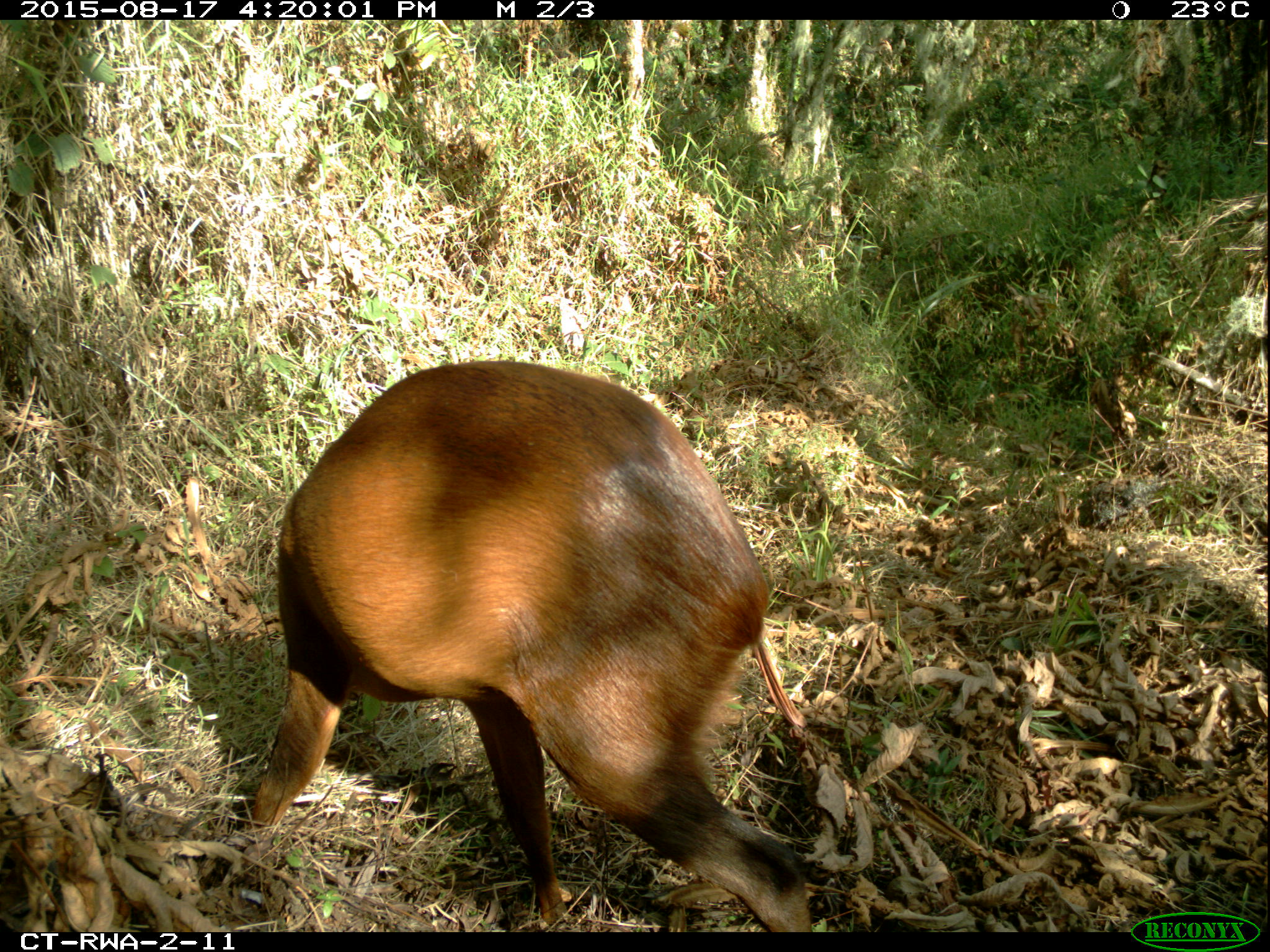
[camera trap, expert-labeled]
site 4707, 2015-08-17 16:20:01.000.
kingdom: Animalia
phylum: Chordata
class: Mammalia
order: Artiodactyla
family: Bovidae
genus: Cephalophus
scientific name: Cephalophus nigrifrons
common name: black-fronted duiker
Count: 1.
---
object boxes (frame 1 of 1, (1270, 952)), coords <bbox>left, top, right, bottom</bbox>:
cephalophus nigrifrons: <bbox>246, 359, 813, 928</bbox>